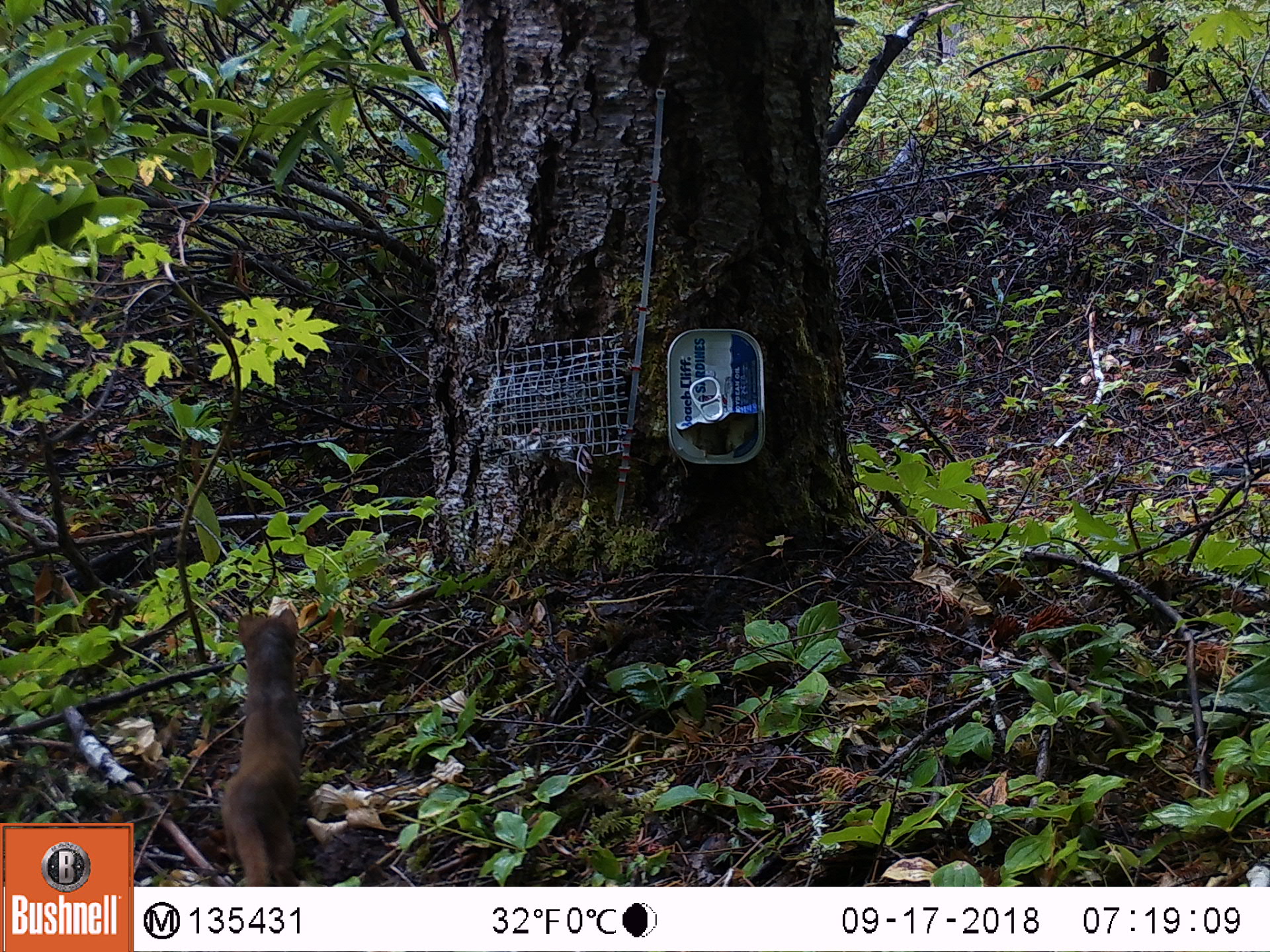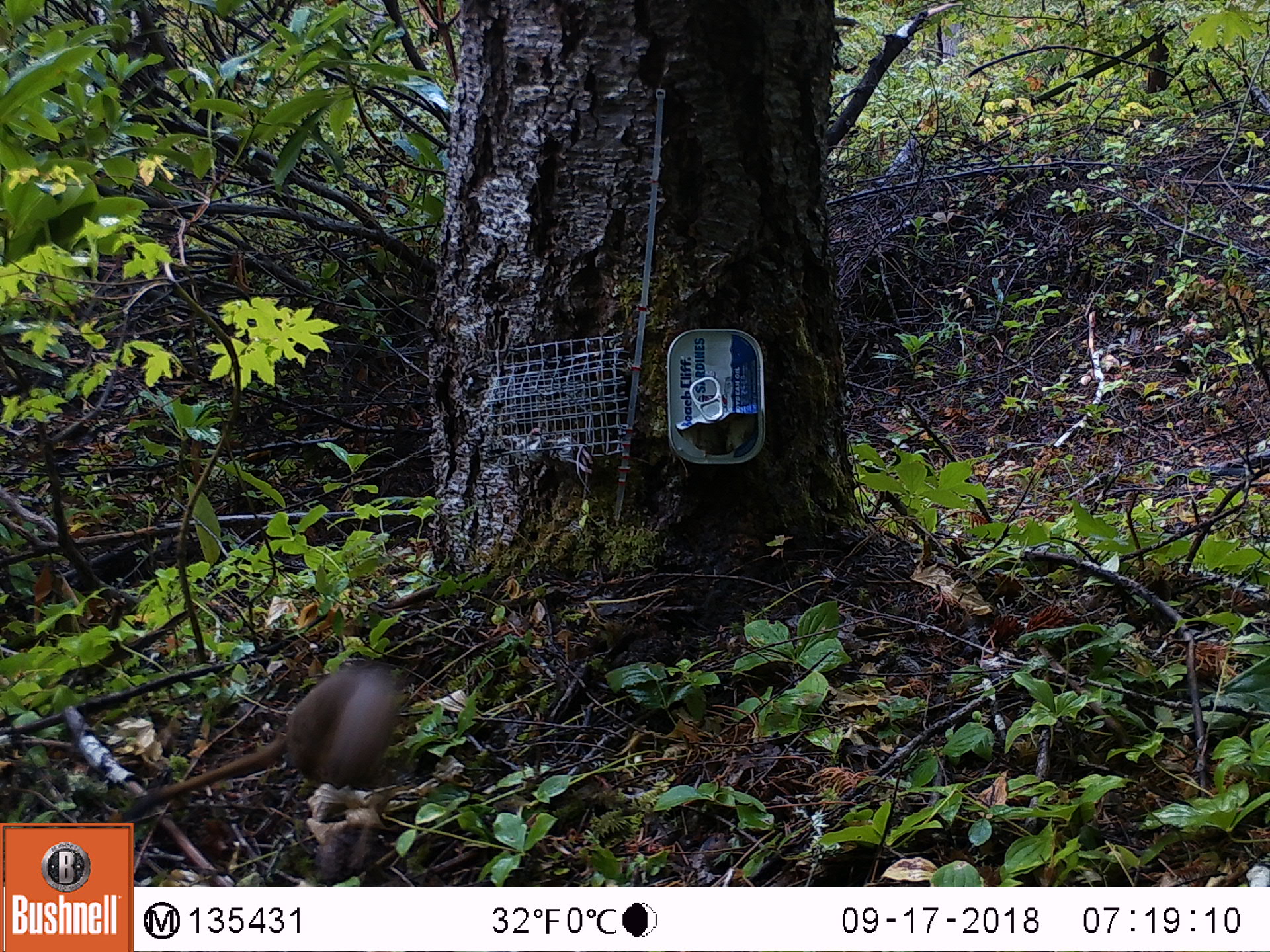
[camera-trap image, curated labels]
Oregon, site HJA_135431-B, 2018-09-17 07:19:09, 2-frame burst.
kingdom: Animalia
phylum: Chordata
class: Mammalia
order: Carnivora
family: Mustelidae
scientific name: Mustelidae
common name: weasel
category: weasel family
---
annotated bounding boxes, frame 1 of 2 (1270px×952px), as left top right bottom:
weasel family: 178 606 348 885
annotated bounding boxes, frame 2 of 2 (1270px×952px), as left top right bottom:
weasel family: 112 650 411 819